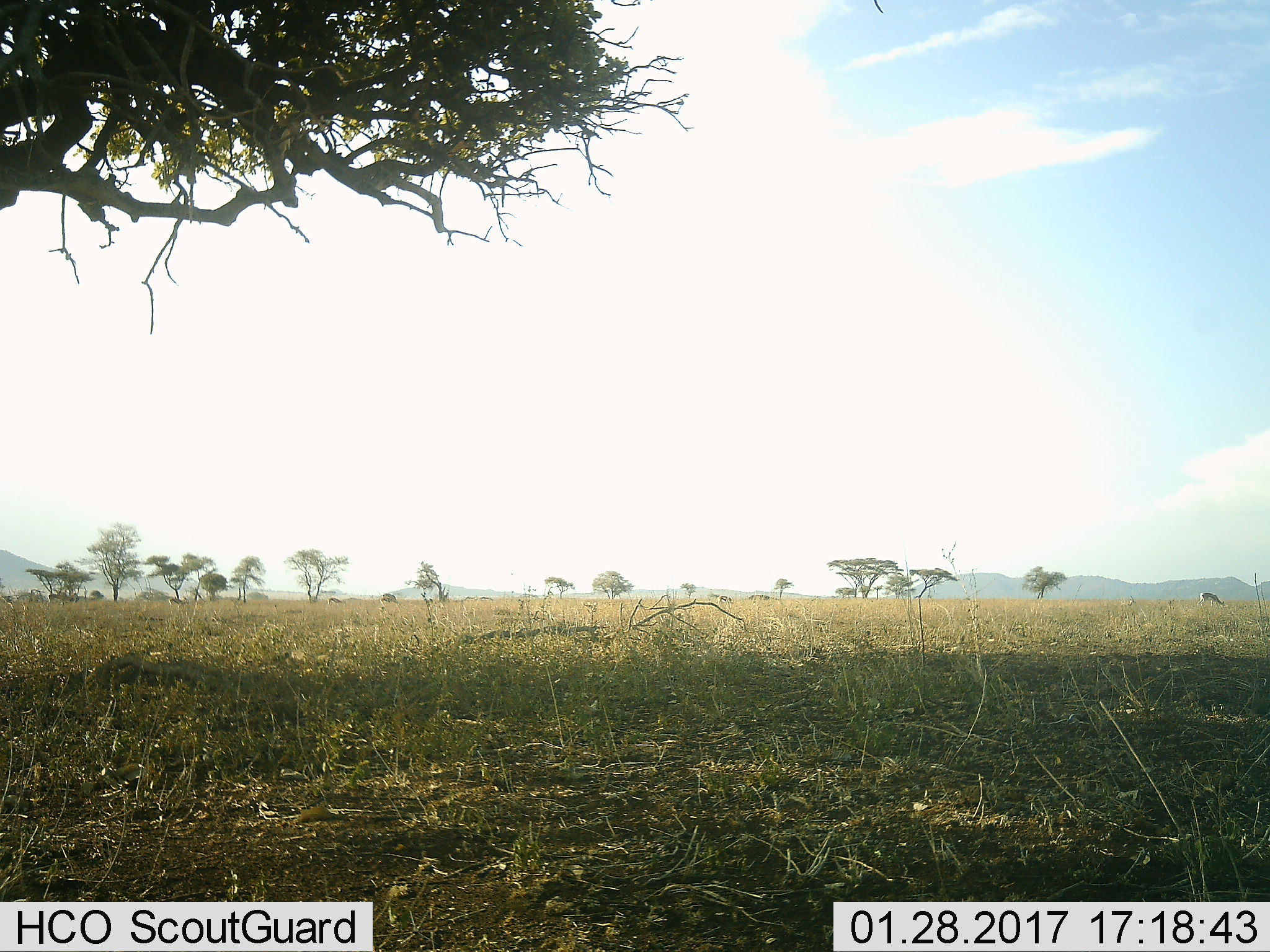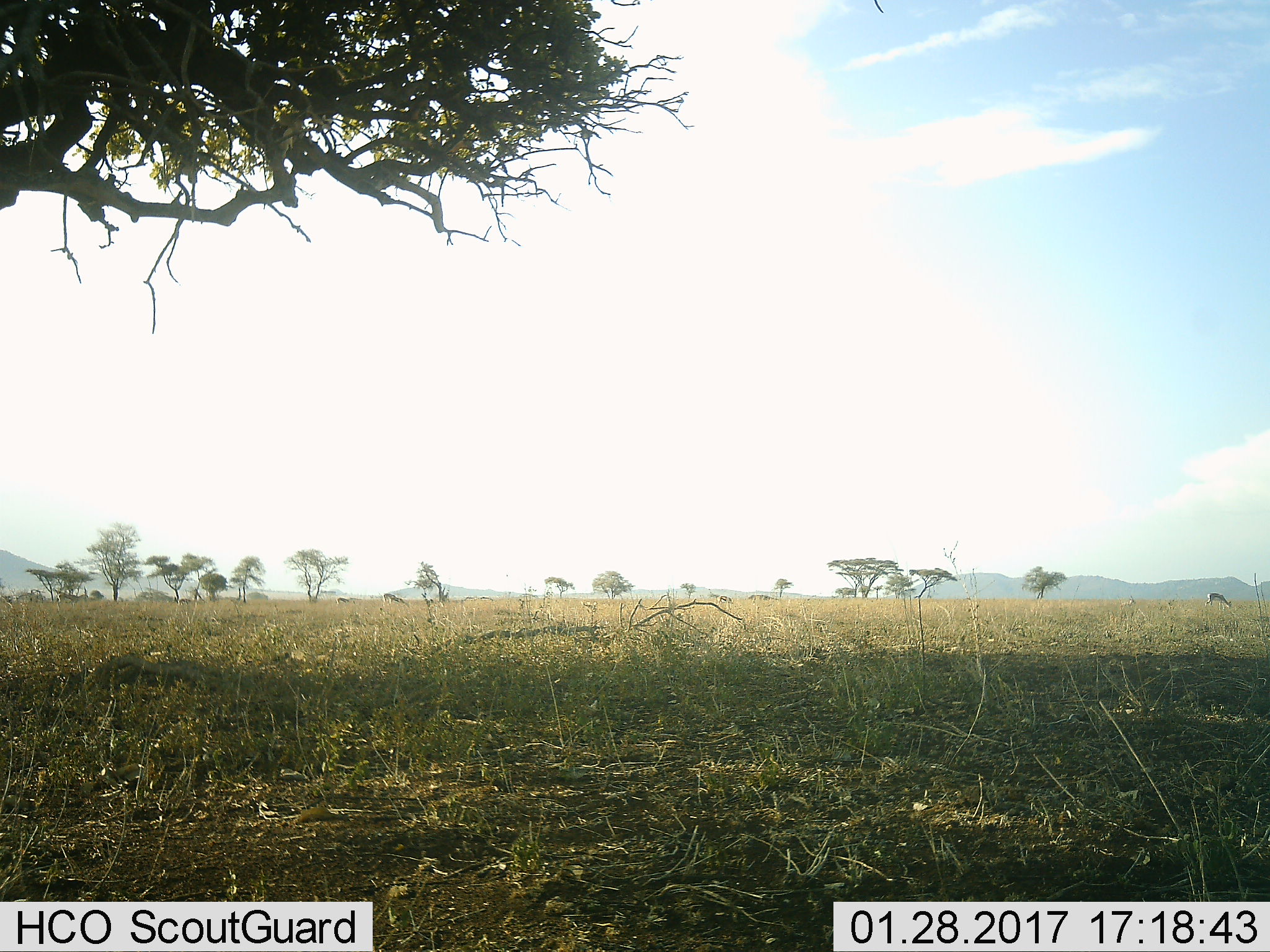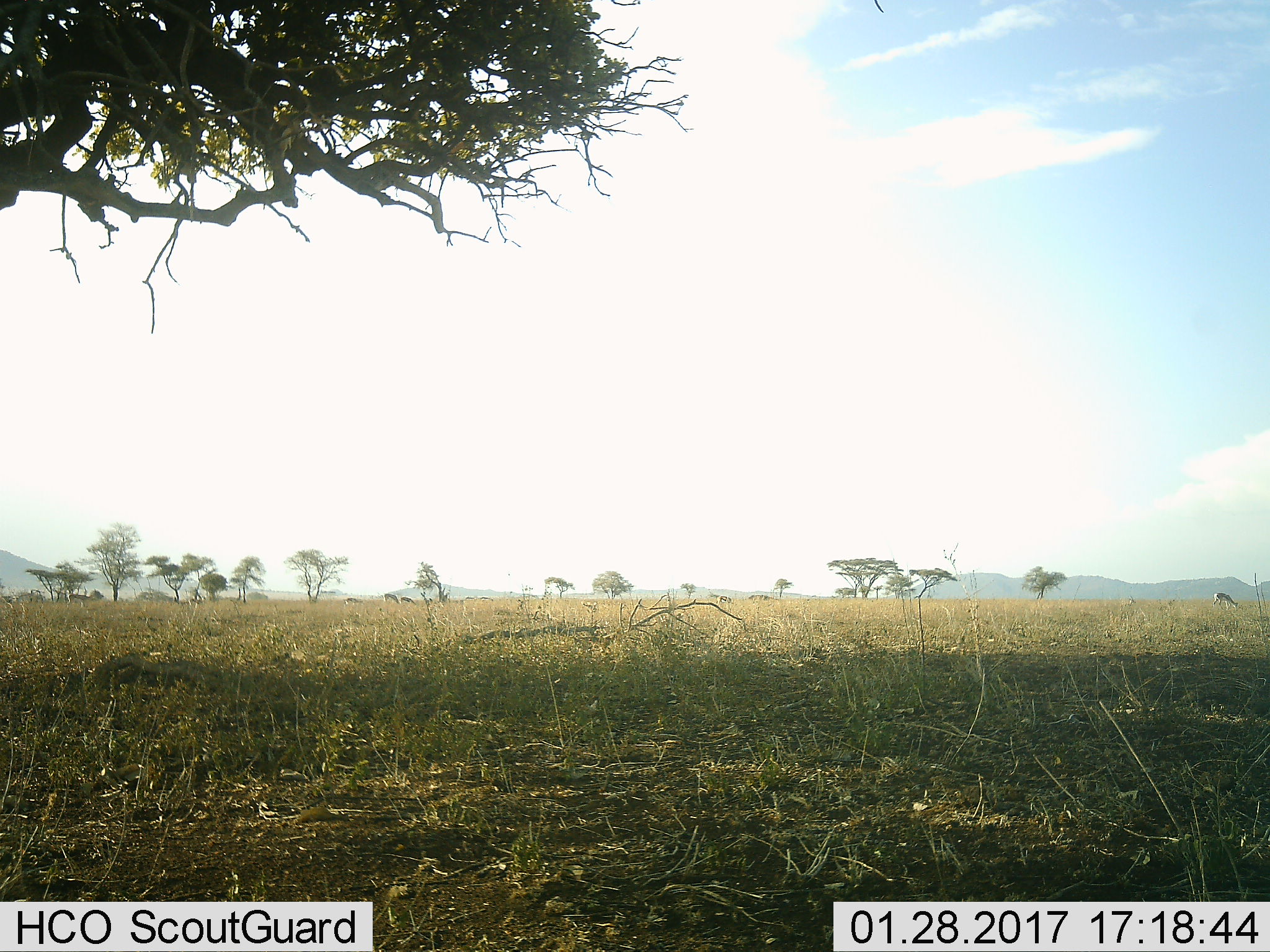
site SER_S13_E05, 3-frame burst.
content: unidentified animal